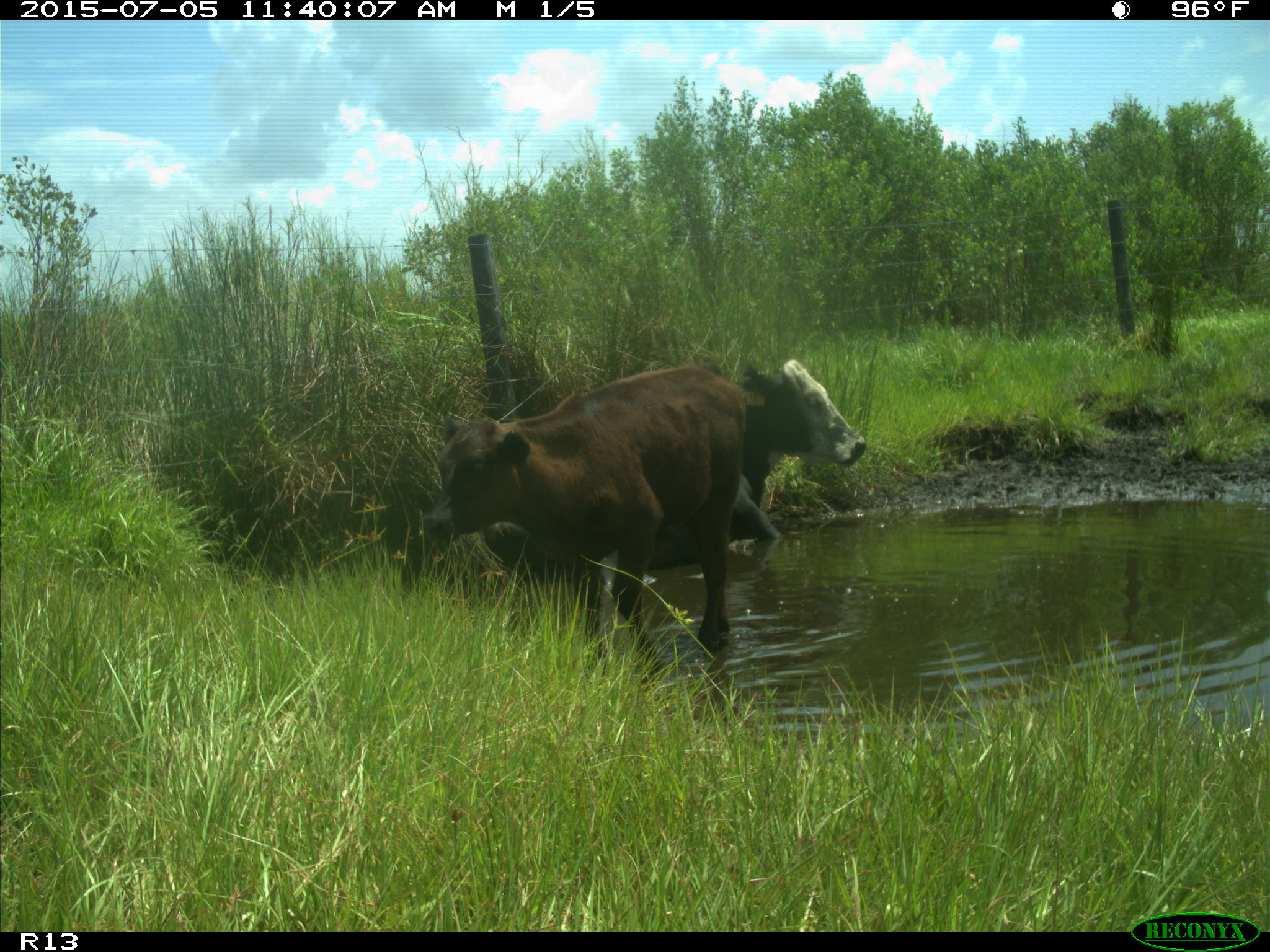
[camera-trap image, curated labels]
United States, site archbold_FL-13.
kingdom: Animalia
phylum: Chordata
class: Mammalia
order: Artiodactyla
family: Bovidae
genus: Bos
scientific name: Bos taurus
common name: domestic cow